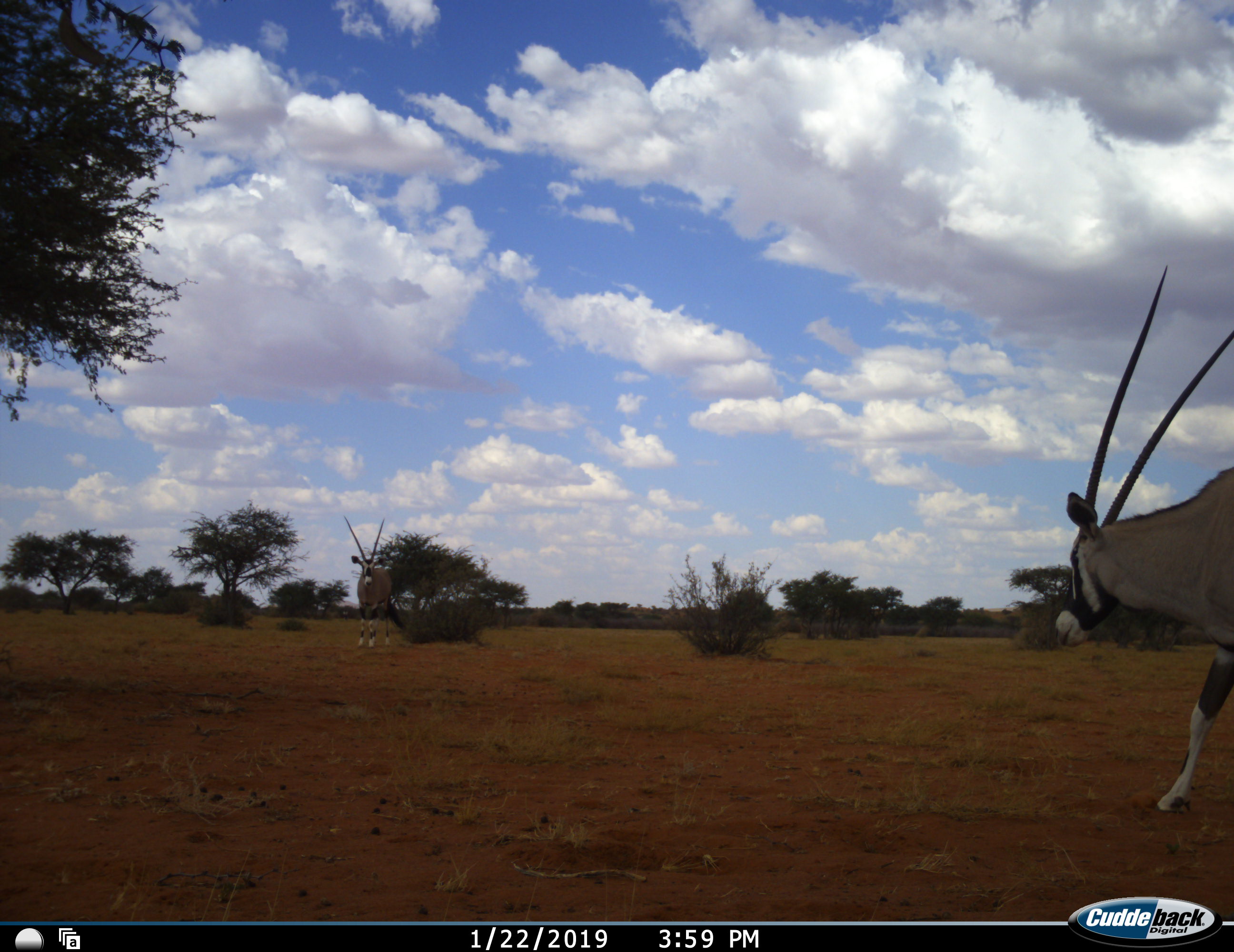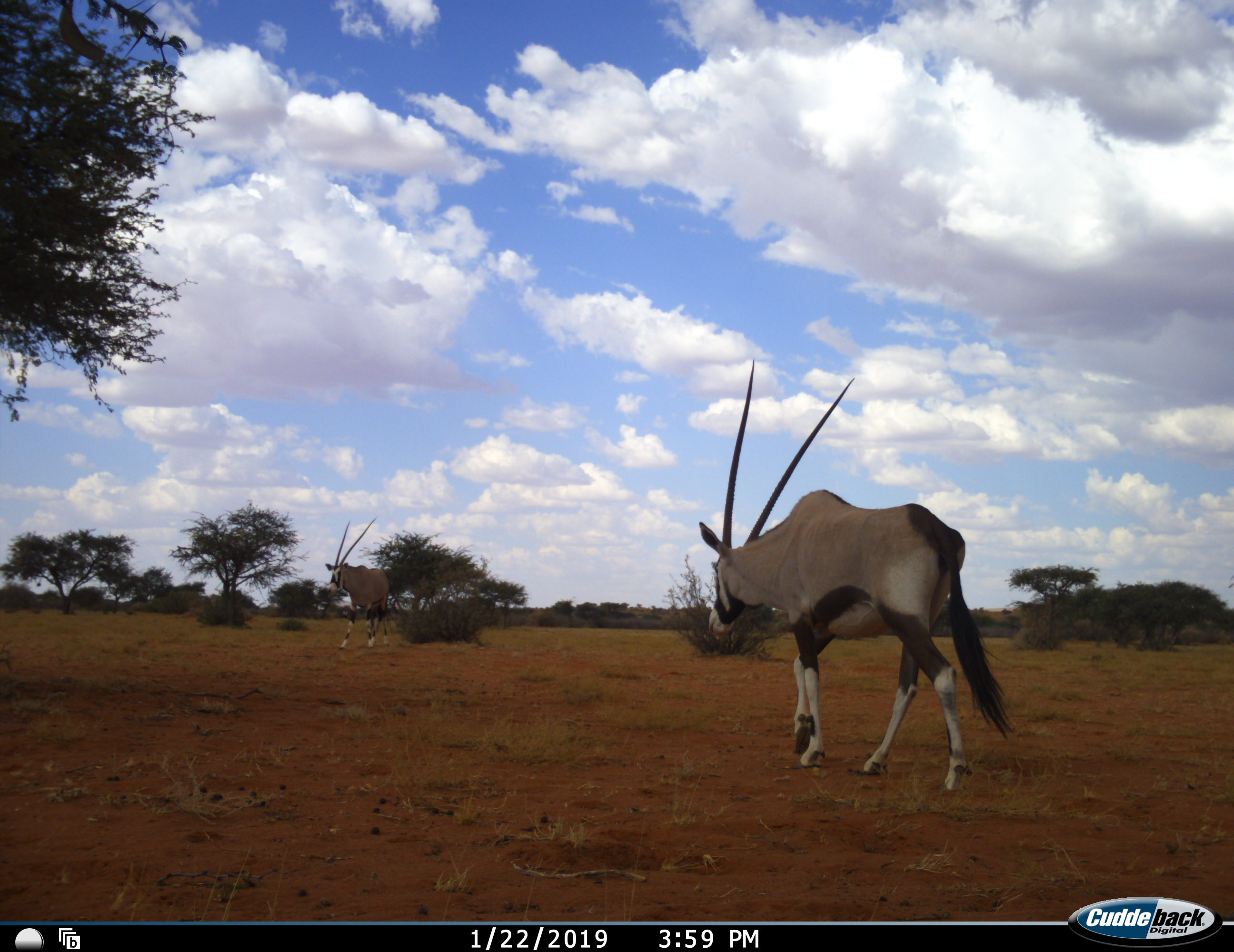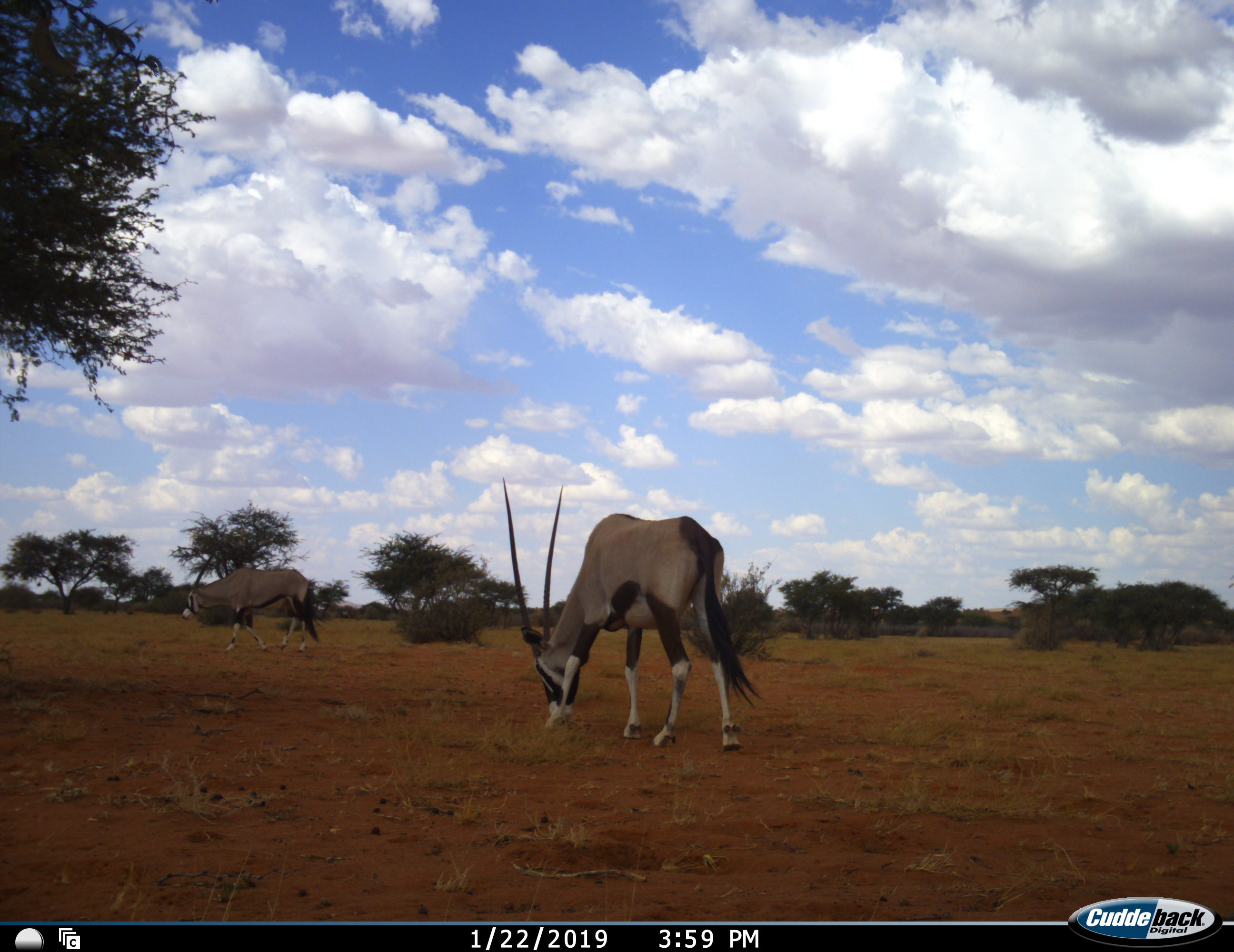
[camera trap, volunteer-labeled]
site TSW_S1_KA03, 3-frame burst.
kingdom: Animalia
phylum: Chordata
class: Mammalia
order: Artiodactyla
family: Bovidae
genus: Oryx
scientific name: Oryx gazella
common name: gemsbok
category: oryx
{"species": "oryx (gemsbok) (Oryx gazella)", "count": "2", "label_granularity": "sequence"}